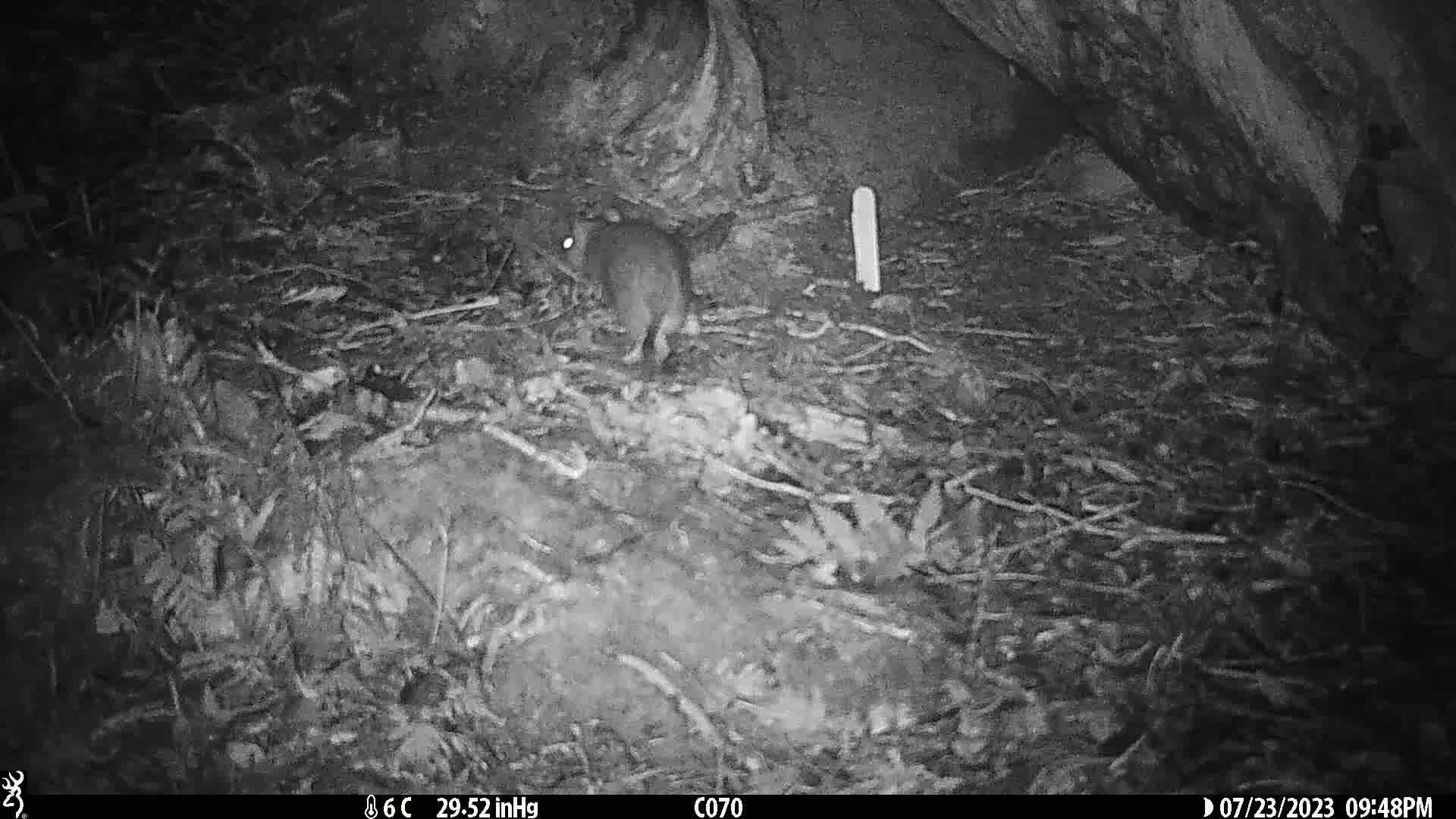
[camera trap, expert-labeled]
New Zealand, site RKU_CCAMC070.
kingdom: Animalia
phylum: Chordata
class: Mammalia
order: Rodentia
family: Muridae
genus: Rattus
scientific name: Rattus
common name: rat